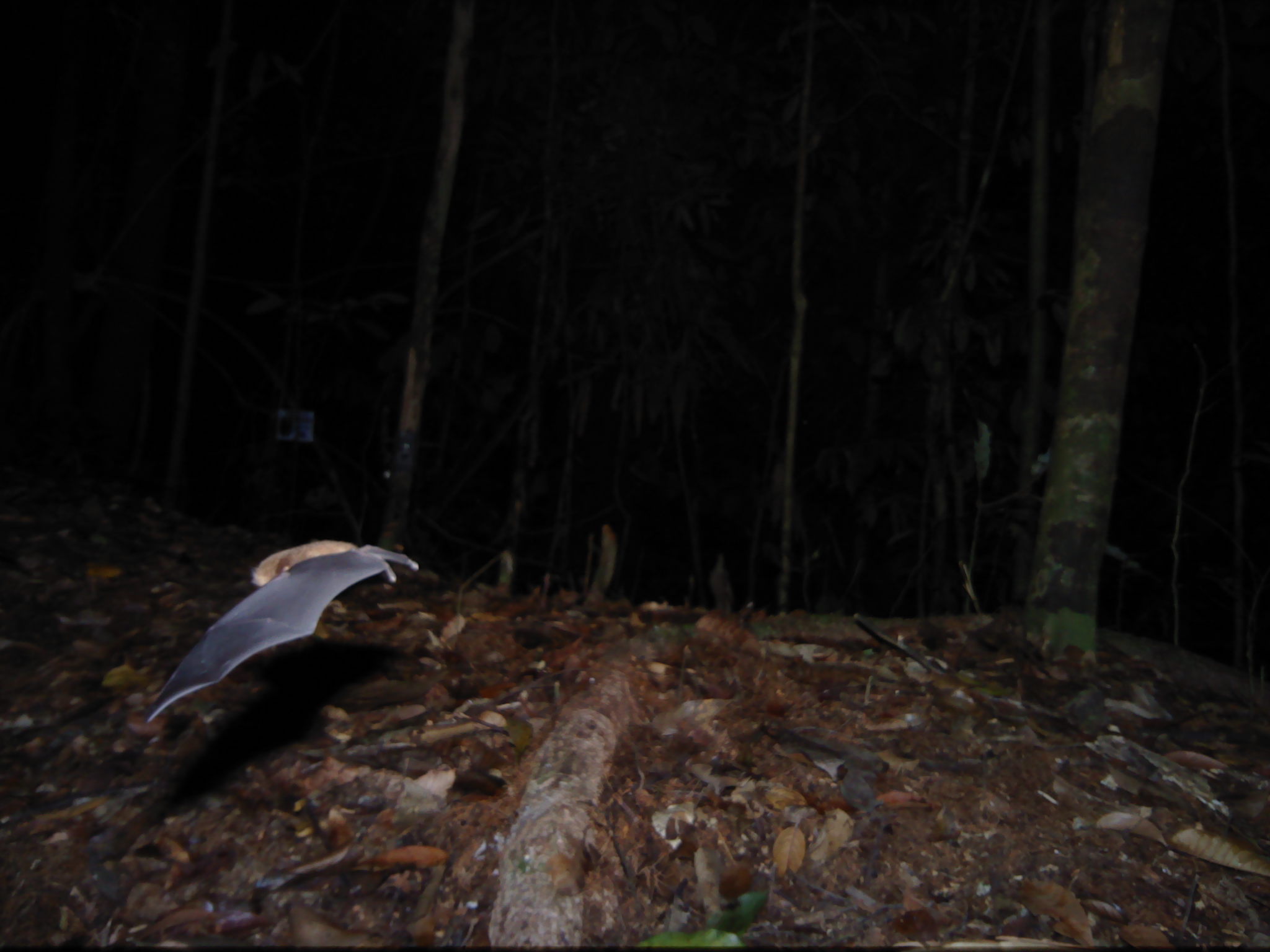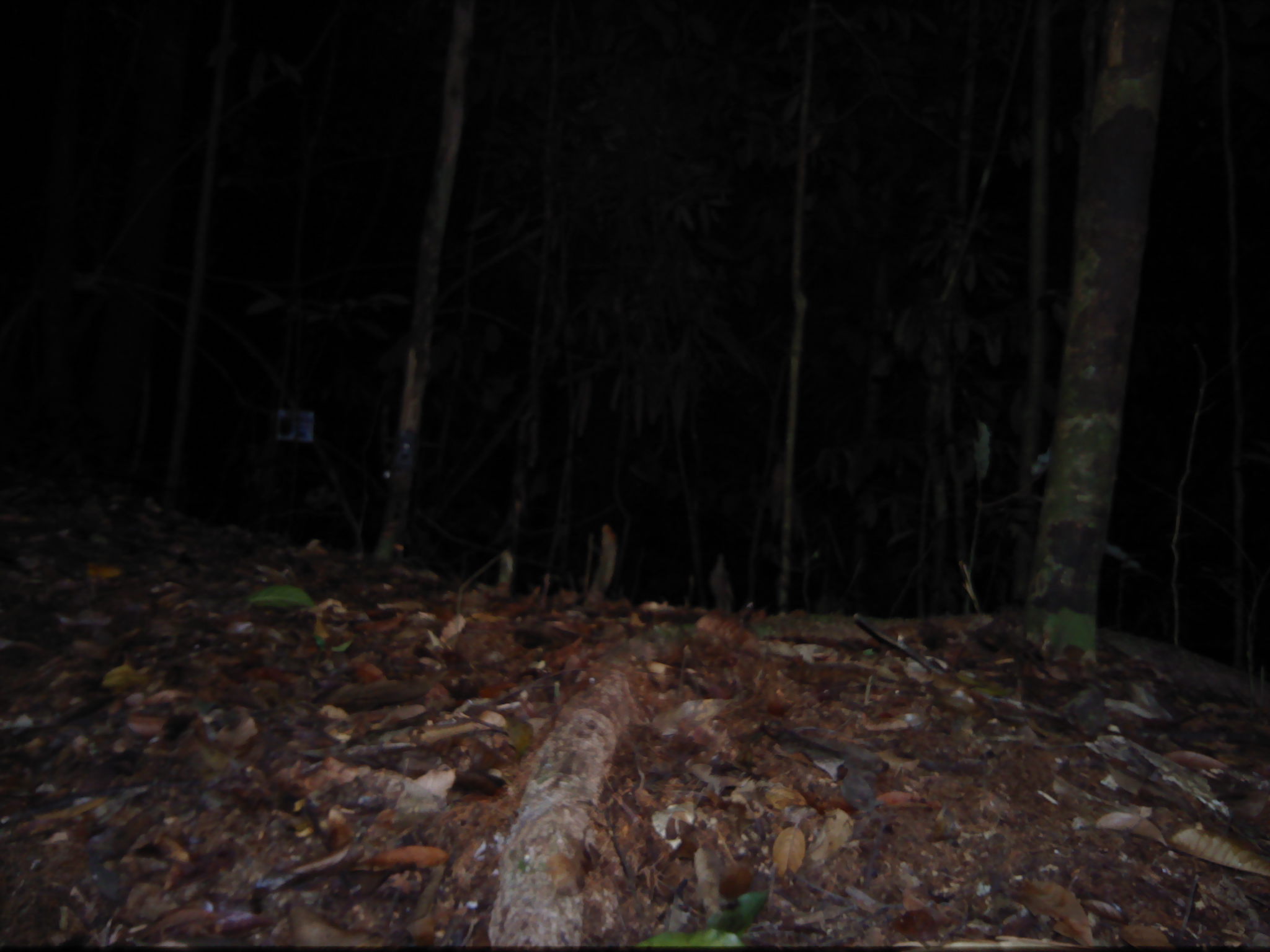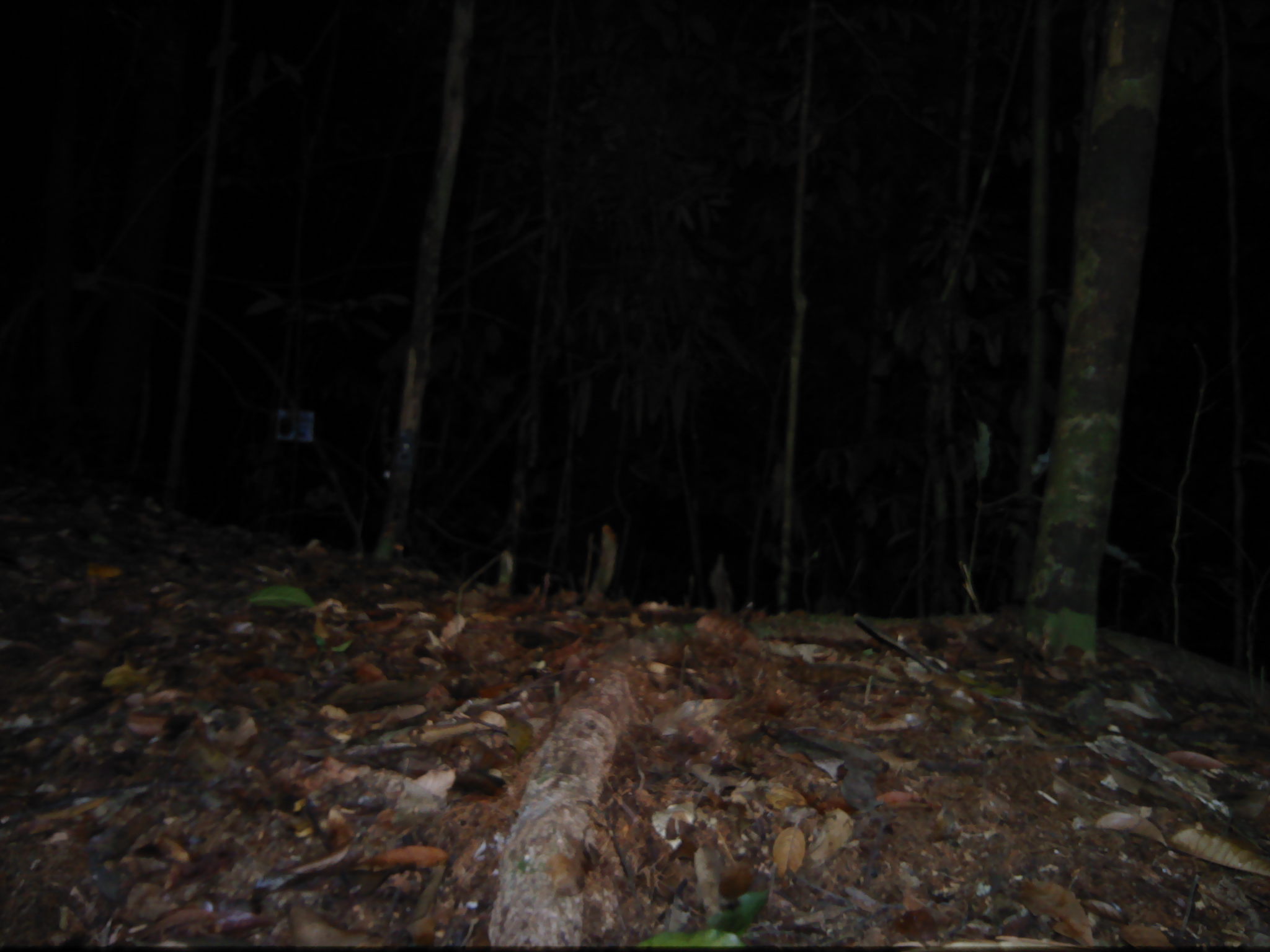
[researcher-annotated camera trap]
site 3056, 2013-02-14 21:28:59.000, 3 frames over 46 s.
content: unidentified animal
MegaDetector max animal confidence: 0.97